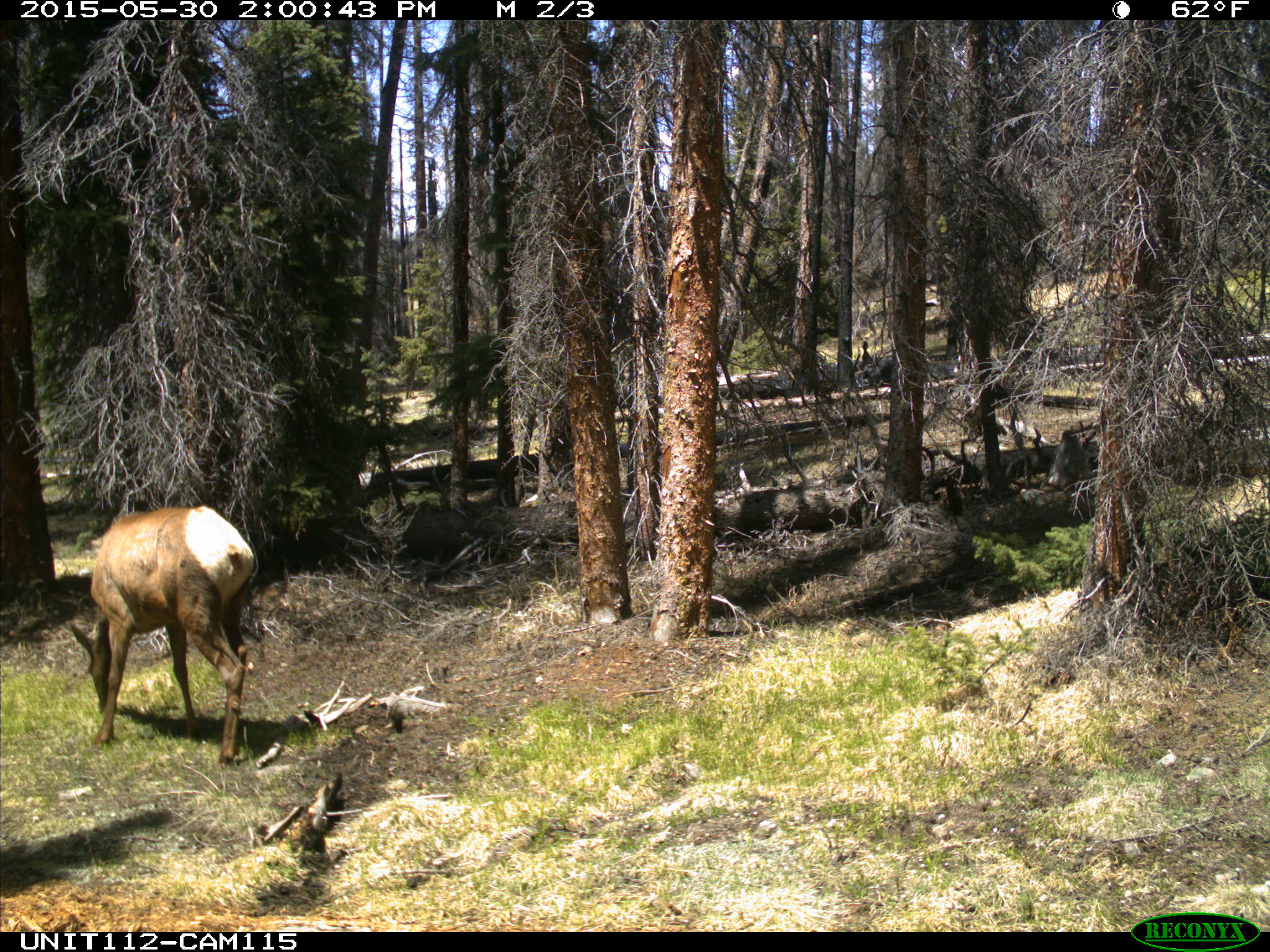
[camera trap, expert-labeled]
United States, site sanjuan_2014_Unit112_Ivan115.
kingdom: Animalia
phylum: Chordata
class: Mammalia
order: Artiodactyla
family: Cervidae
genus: Cervus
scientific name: Cervus elaphus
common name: red deer